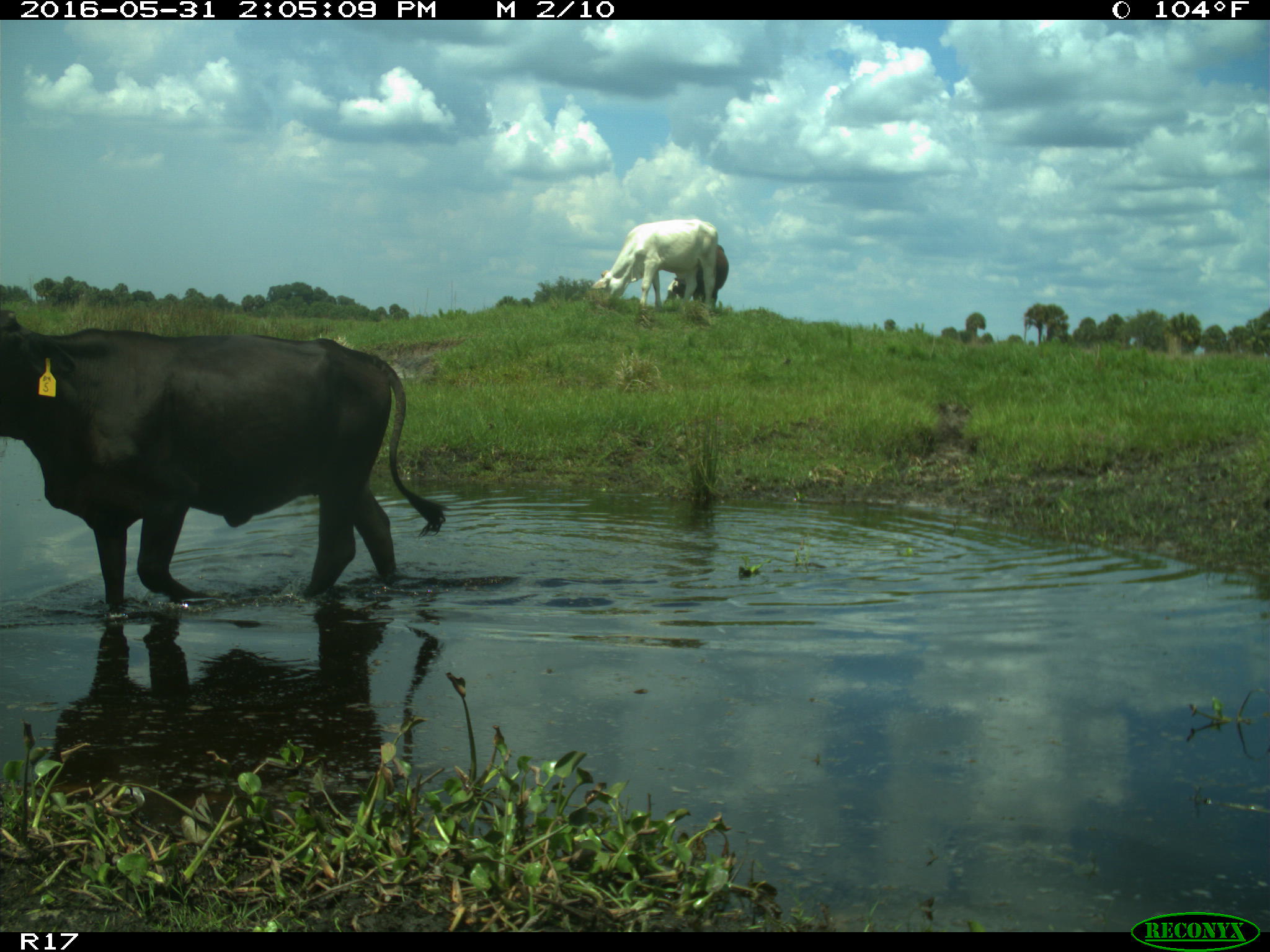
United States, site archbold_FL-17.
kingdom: Animalia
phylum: Chordata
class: Mammalia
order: Artiodactyla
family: Bovidae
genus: Bos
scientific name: Bos taurus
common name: domestic cow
Bos taurus (domestic cow).